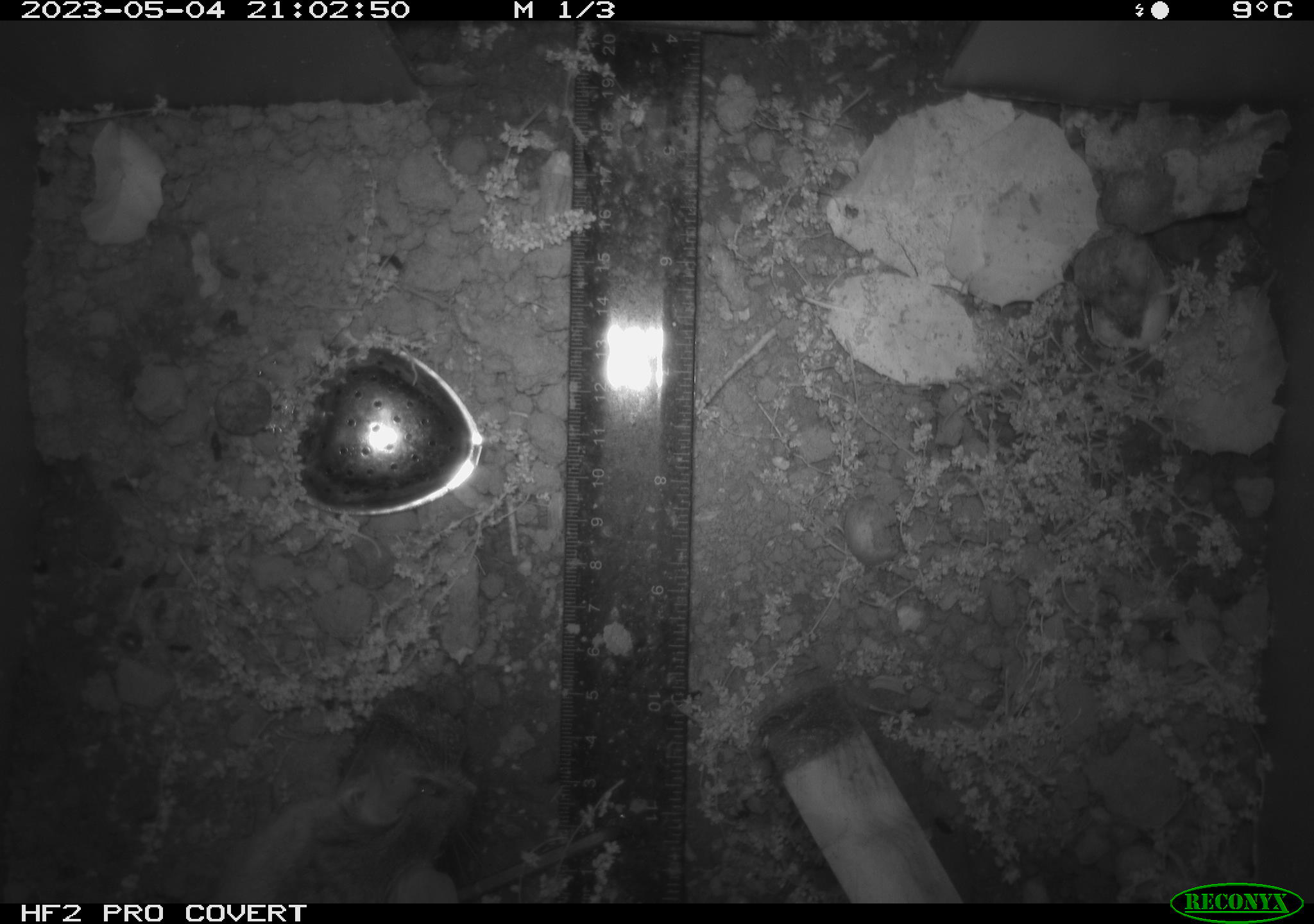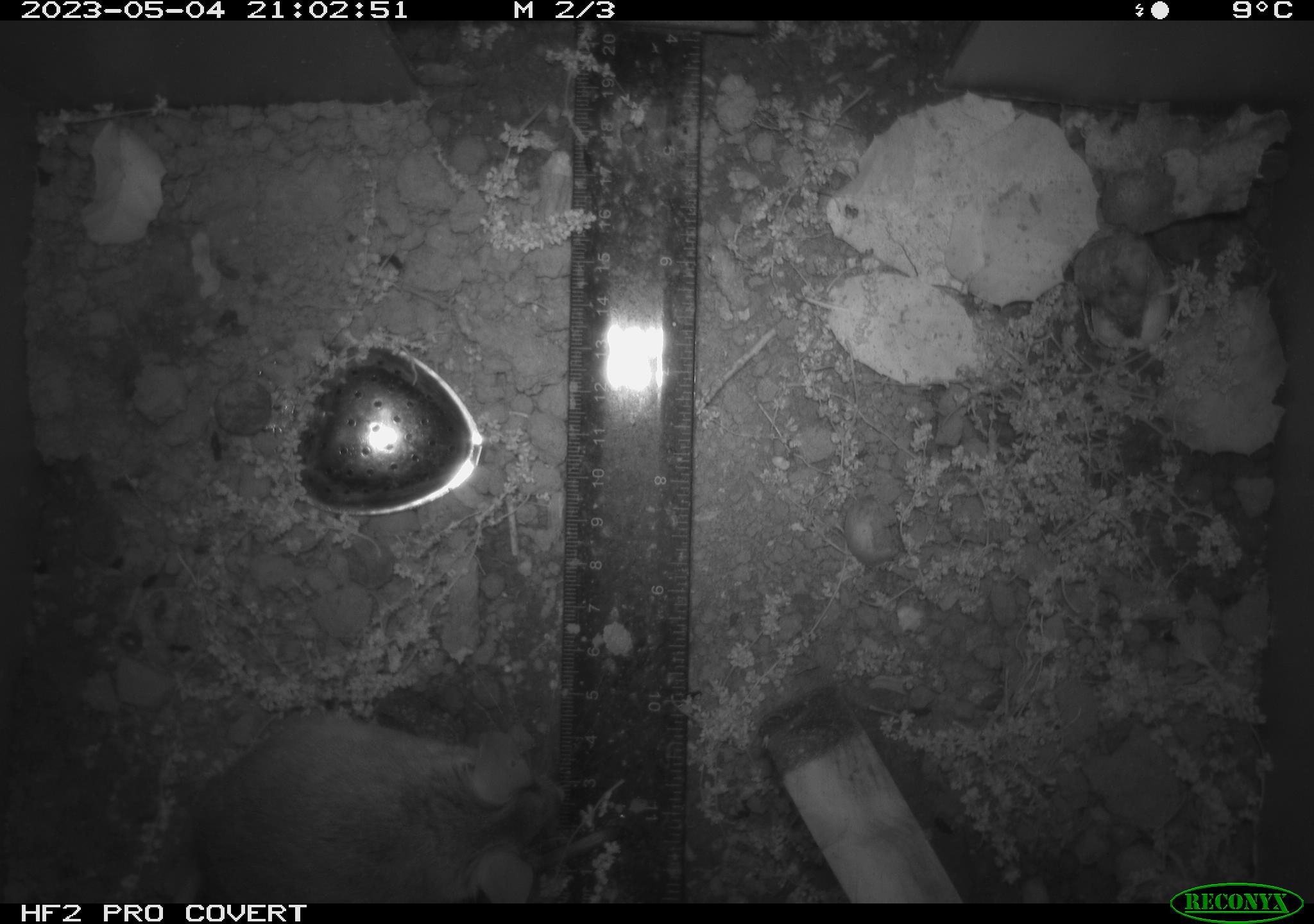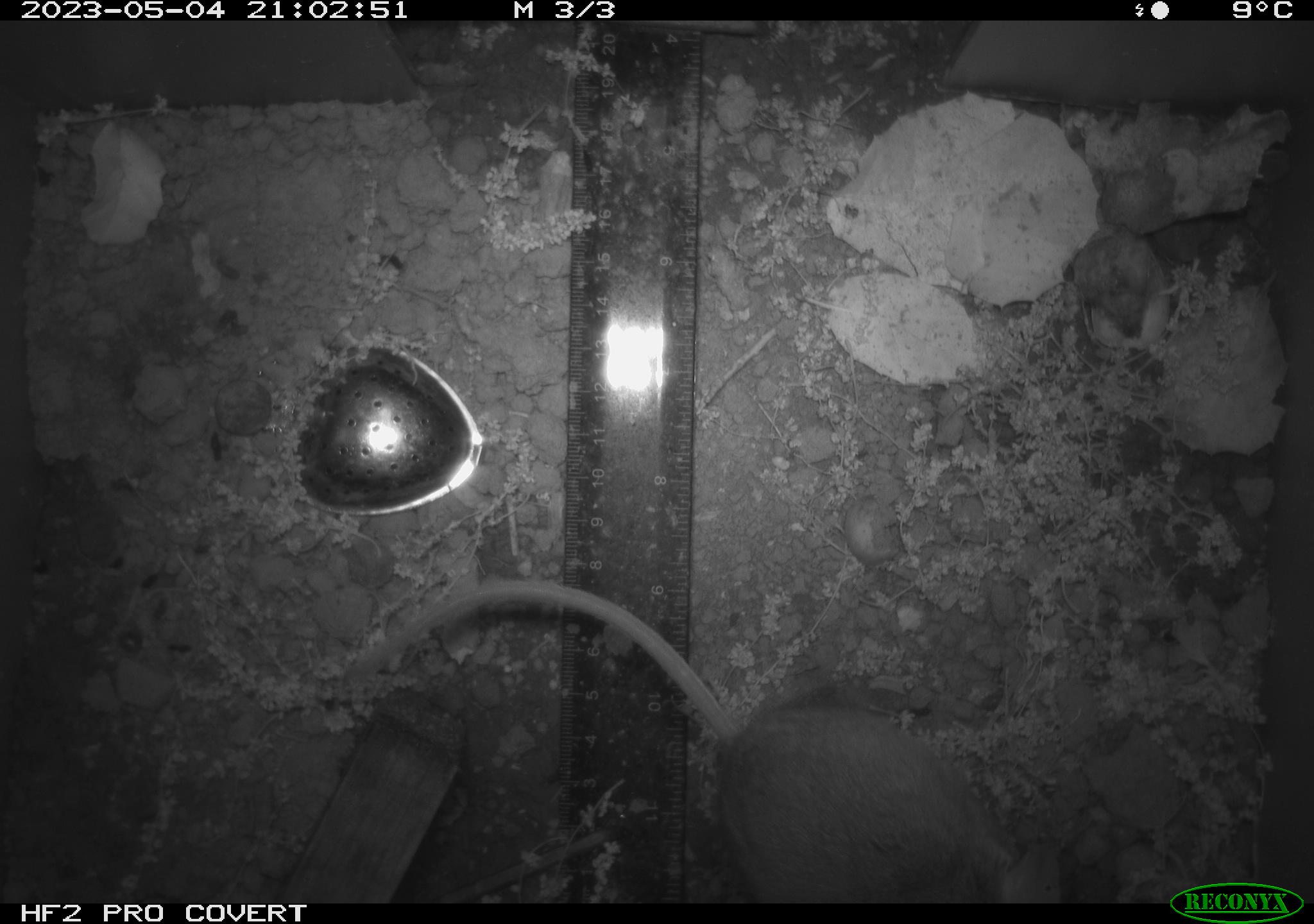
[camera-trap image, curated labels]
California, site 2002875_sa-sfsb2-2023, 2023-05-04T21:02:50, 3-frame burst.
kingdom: Animalia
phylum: Chordata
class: Mammalia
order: Rodentia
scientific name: Rodentia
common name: mouse species